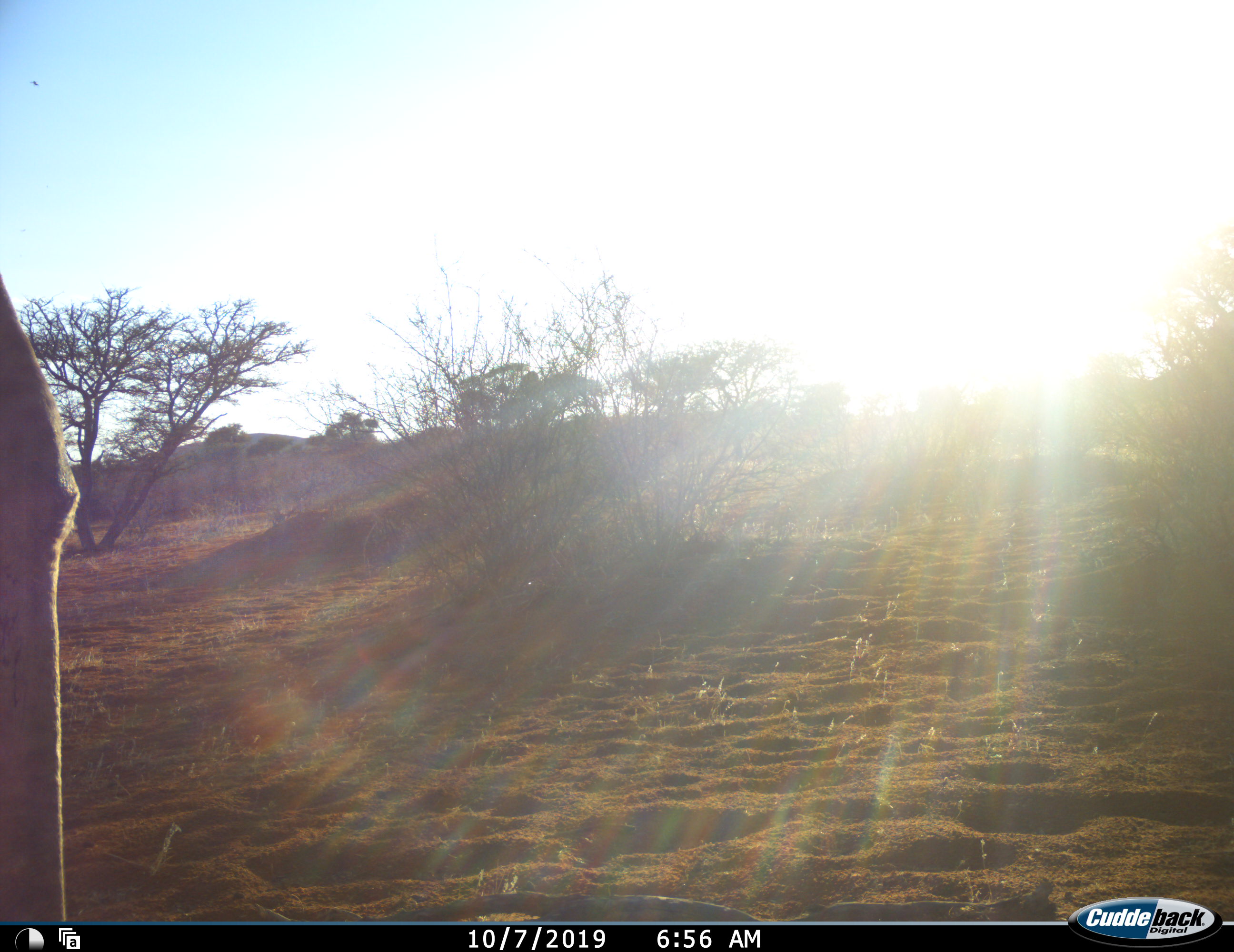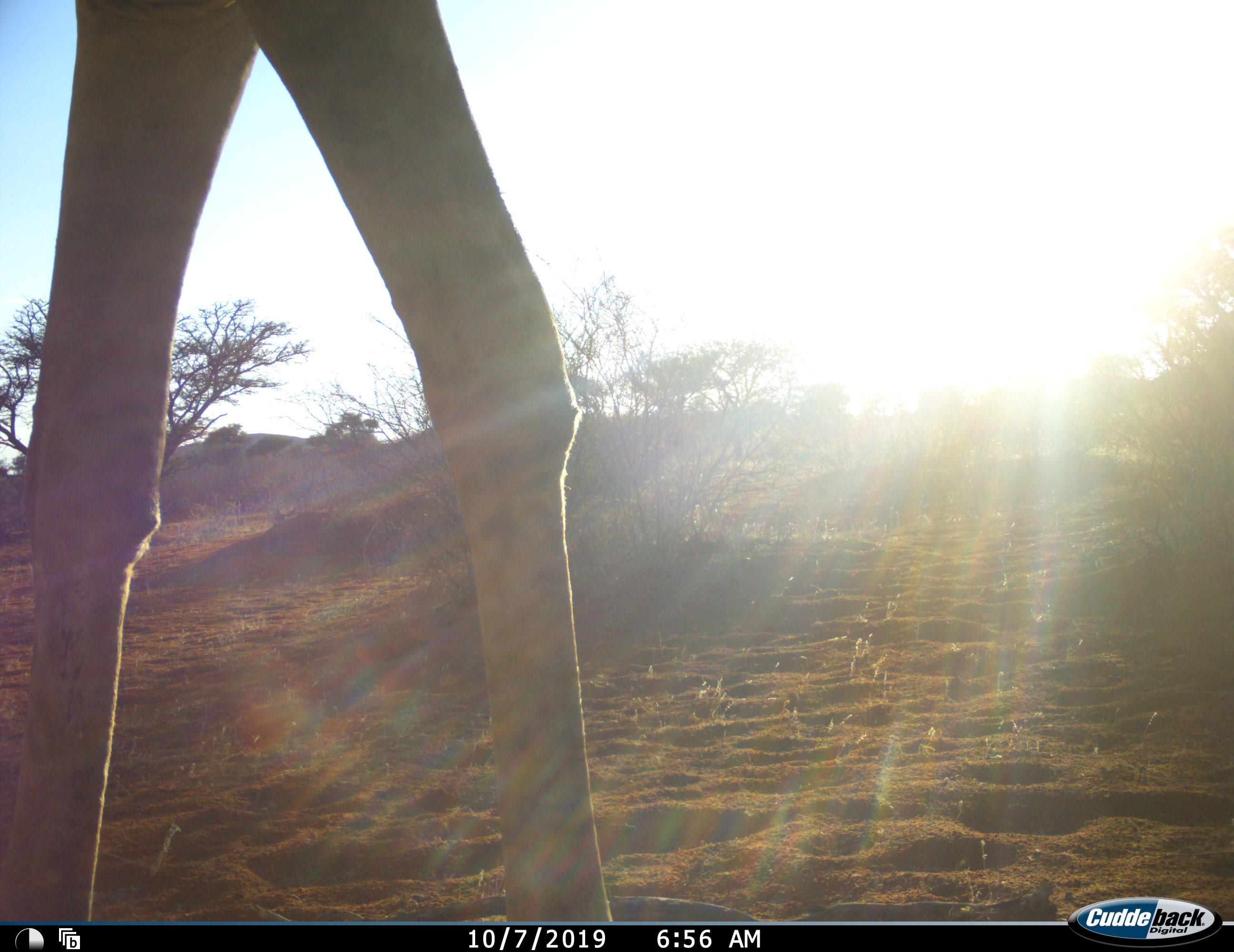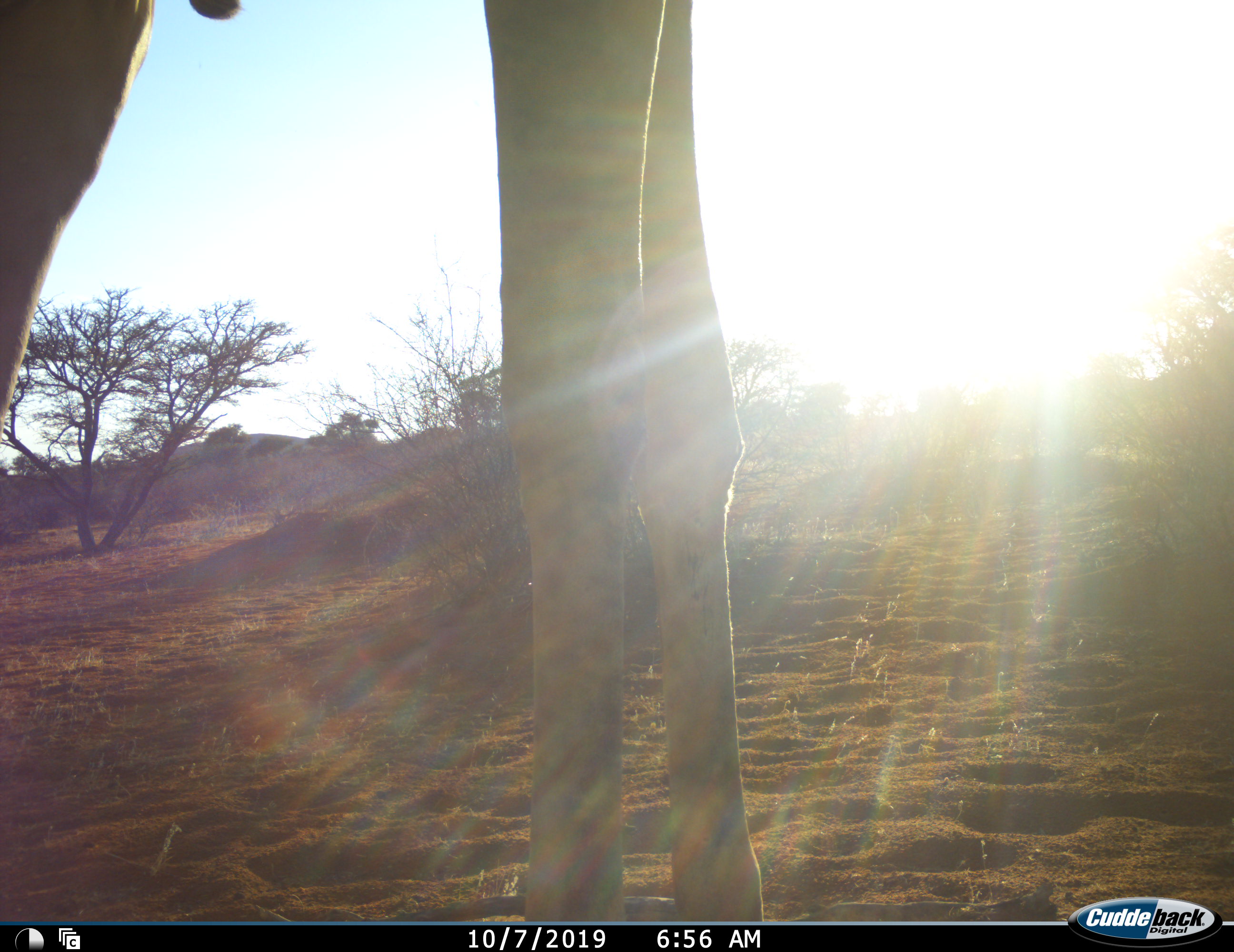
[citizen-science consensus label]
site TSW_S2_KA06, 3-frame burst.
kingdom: Animalia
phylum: Chordata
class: Mammalia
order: Artiodactyla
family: Giraffidae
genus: Giraffa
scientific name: Giraffa camelopardalis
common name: giraffe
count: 1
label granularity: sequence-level